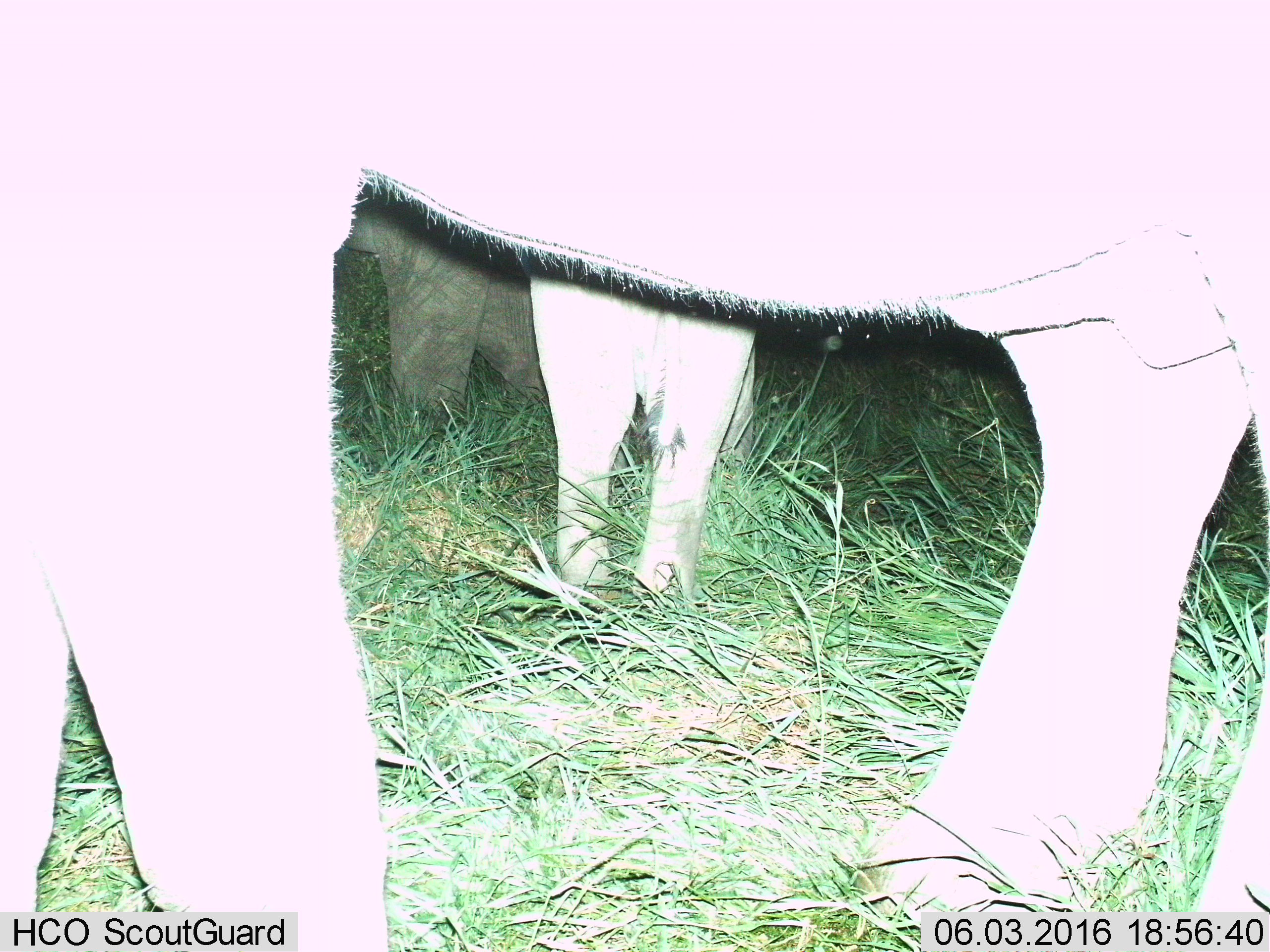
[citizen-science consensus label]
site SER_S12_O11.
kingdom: Animalia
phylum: Chordata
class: Mammalia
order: Proboscidea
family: Elephantidae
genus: Loxodonta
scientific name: Loxodonta africana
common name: african bush elephant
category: elephant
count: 3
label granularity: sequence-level